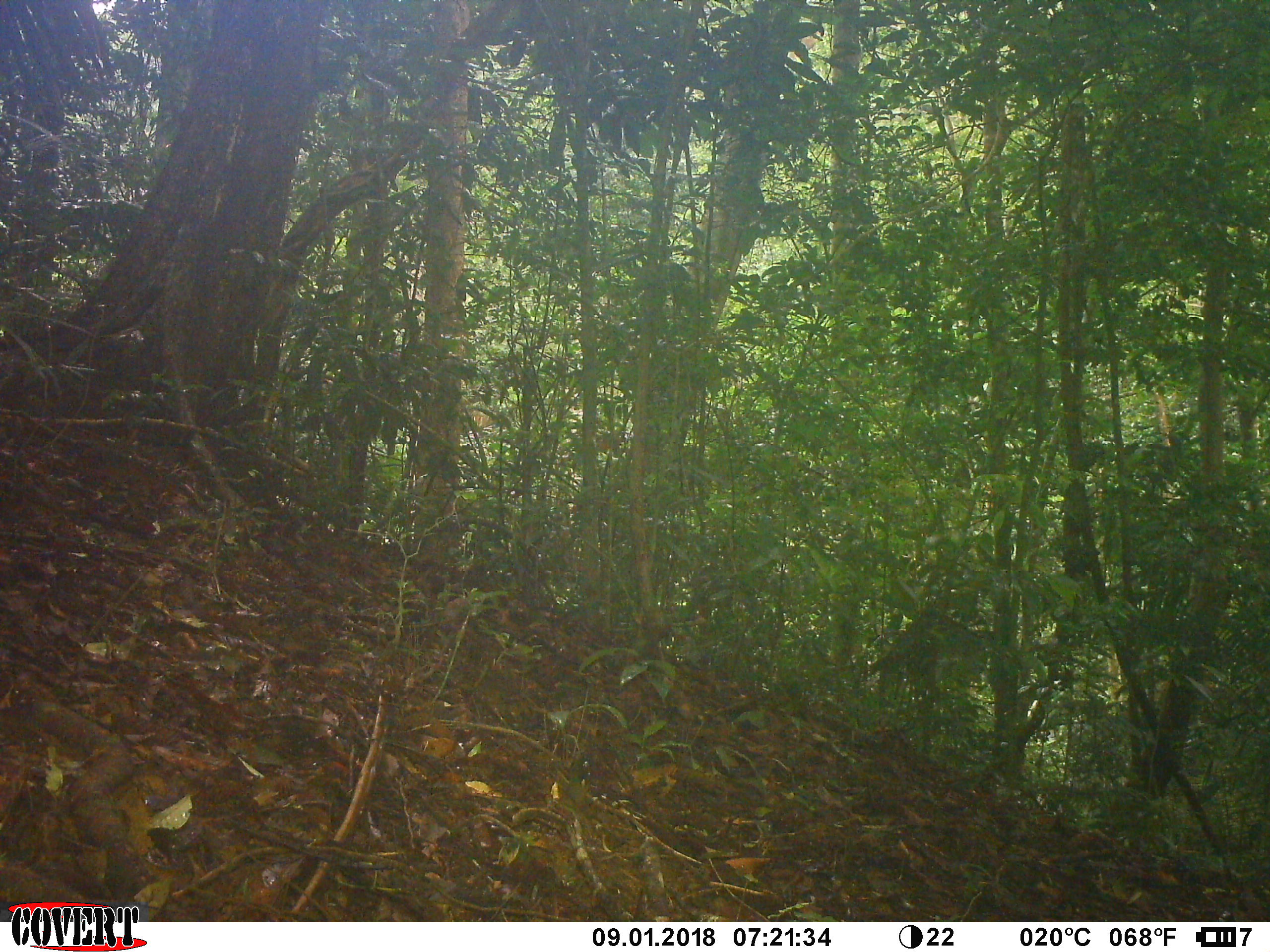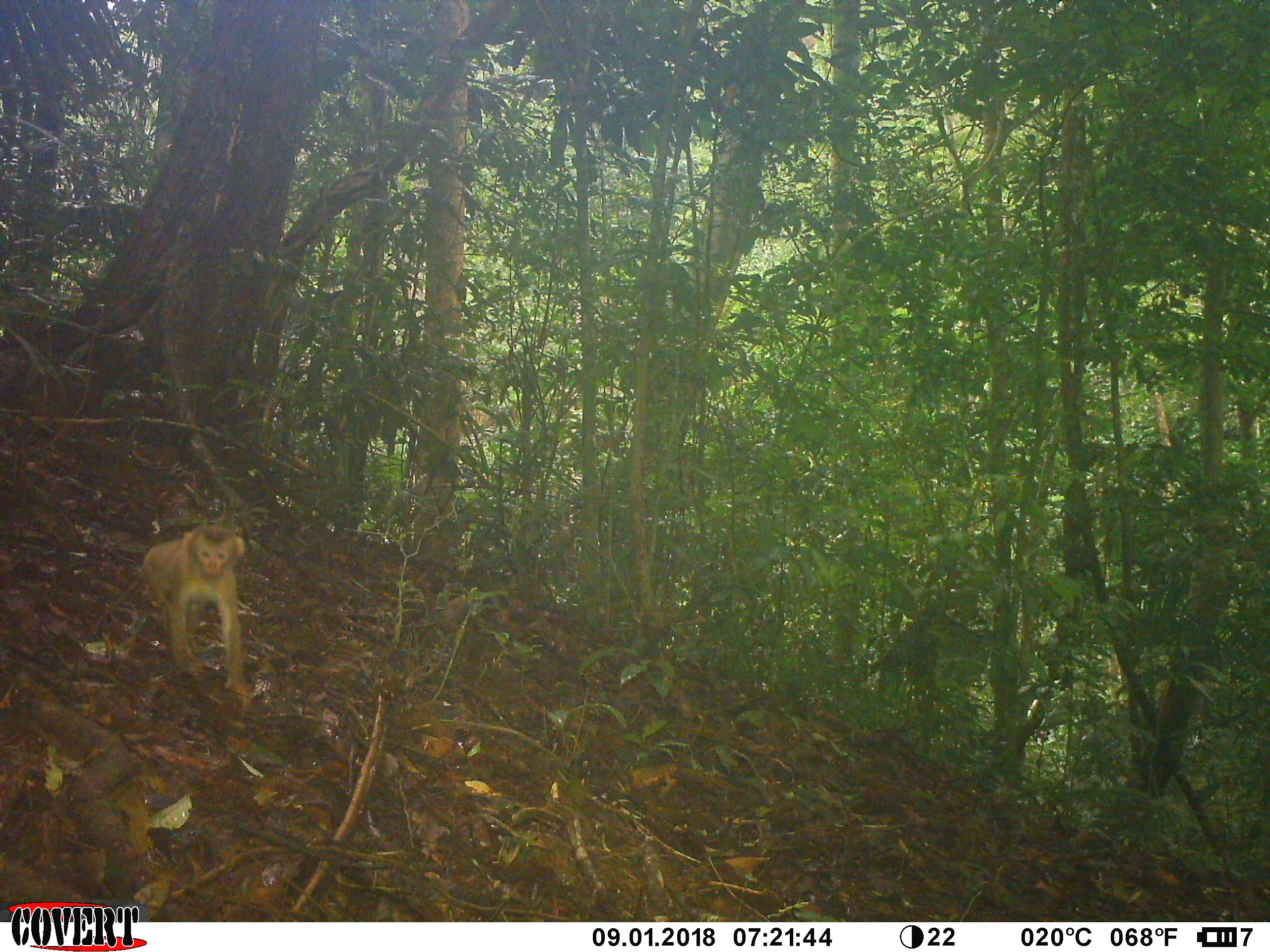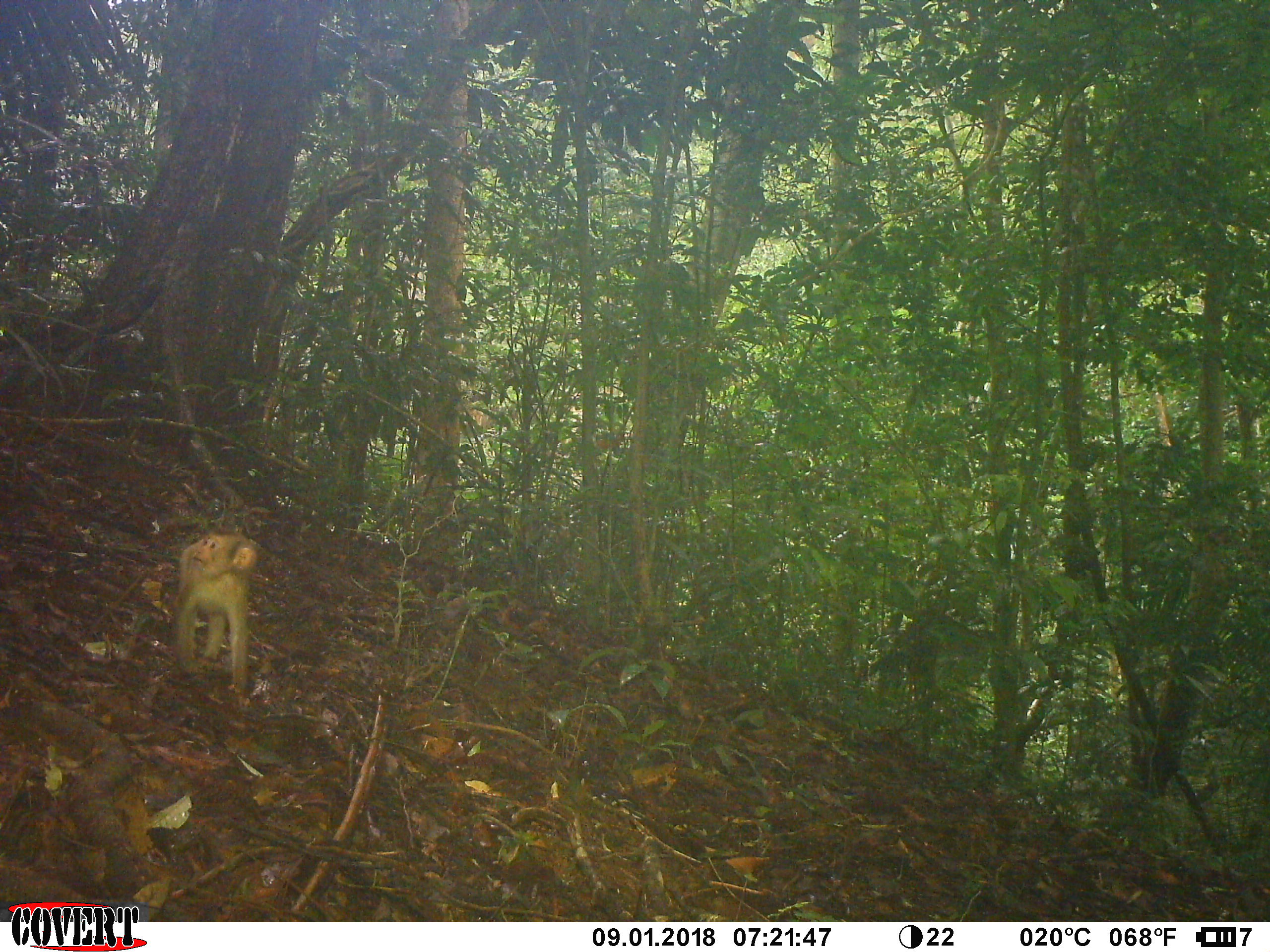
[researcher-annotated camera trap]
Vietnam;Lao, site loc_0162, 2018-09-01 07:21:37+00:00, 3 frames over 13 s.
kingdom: Animalia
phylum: Chordata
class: Mammalia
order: Primates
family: Cercopithecidae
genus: Macaca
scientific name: Macaca nemestrina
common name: pig-tailed macaque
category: pig tailed macaque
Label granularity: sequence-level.